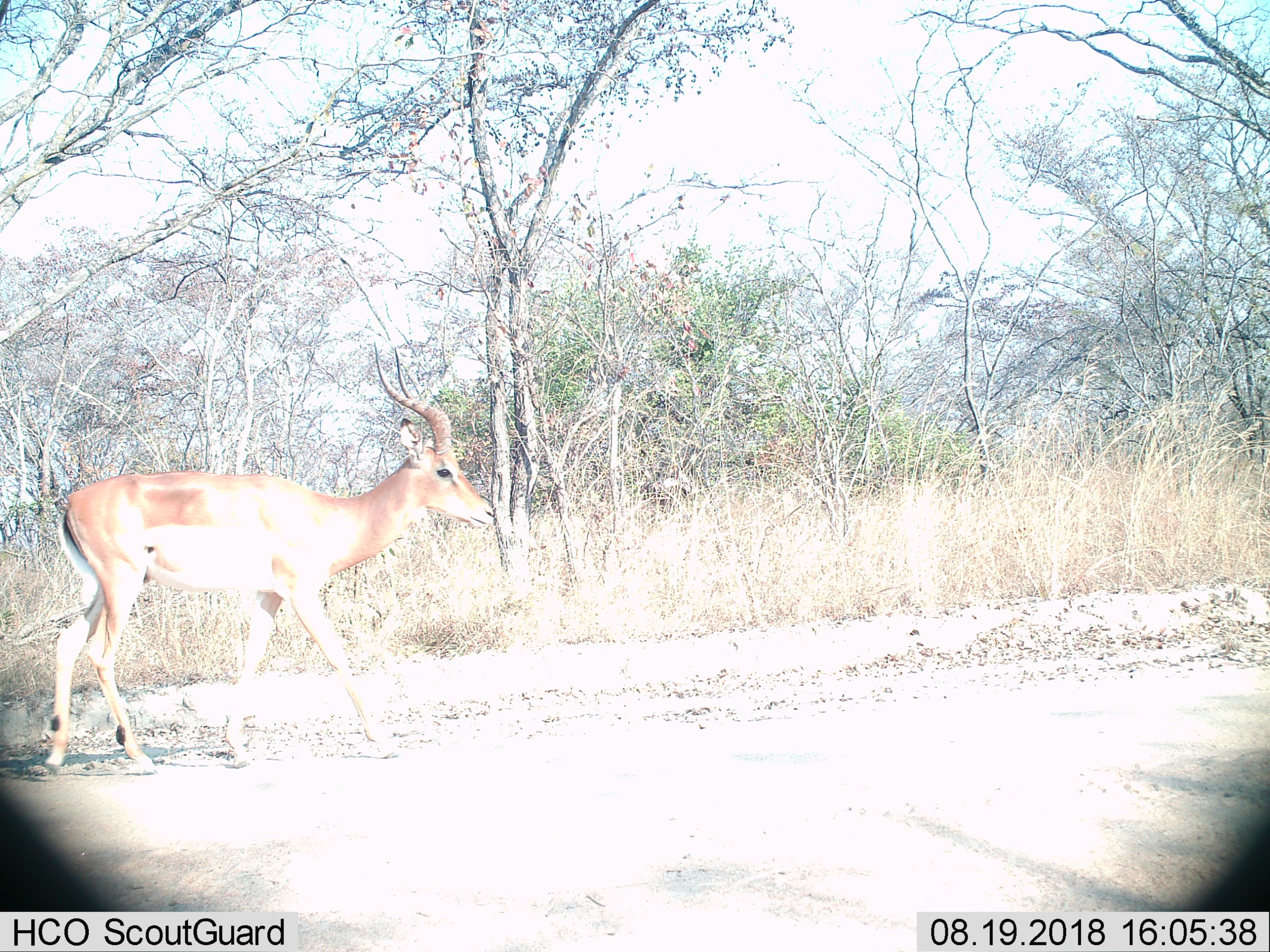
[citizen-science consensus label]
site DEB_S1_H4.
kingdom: Animalia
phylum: Chordata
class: Mammalia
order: Artiodactyla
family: Bovidae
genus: Aepyceros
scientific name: Aepyceros melampus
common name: impala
Impala (Aepyceros melampus), count 1. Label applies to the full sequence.